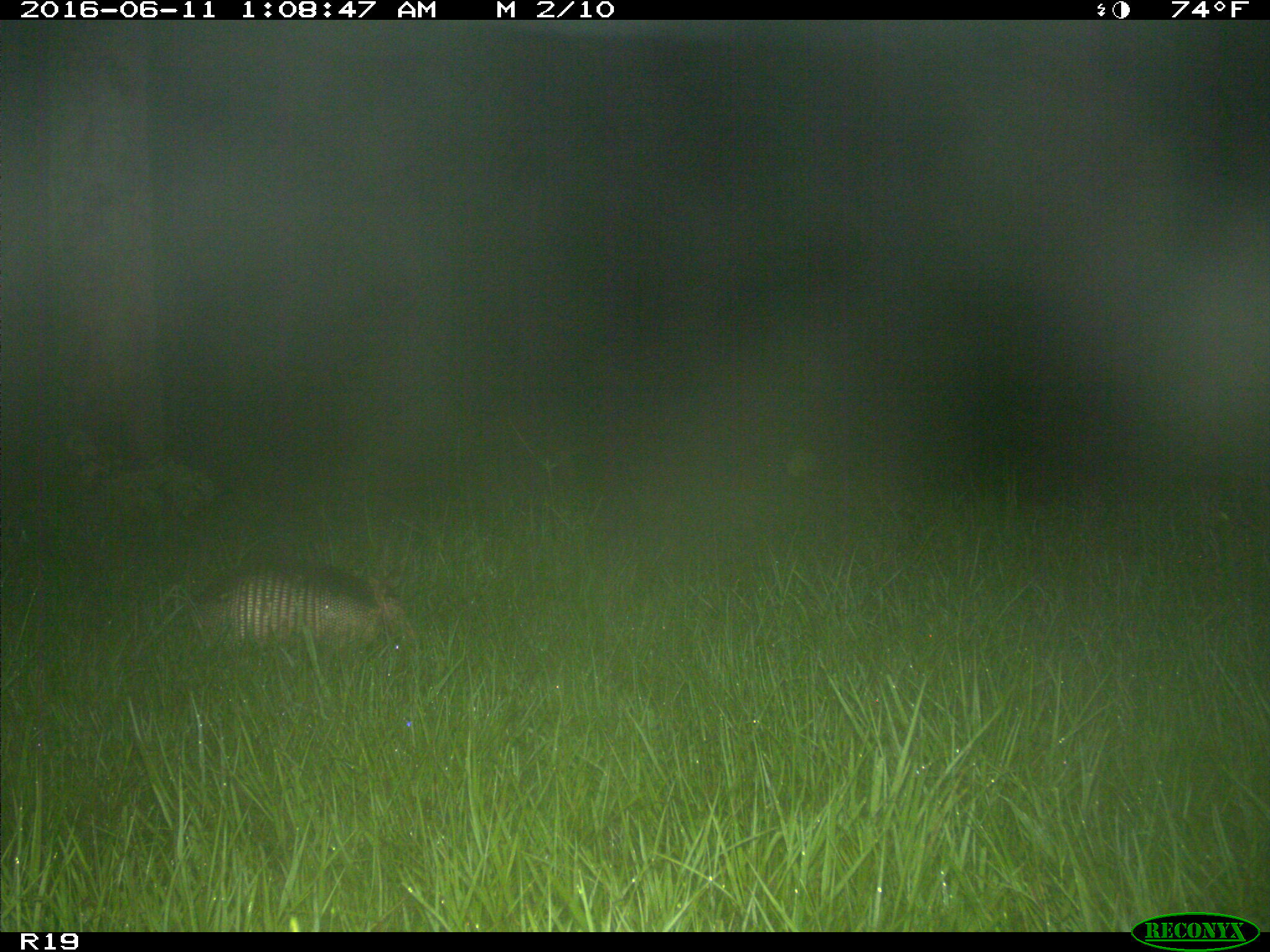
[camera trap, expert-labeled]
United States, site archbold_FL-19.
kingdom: Animalia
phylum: Chordata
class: Mammalia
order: Cingulata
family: Dasypodidae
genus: Dasypus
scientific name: Dasypus novemcinctus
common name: nine-banded armadillo